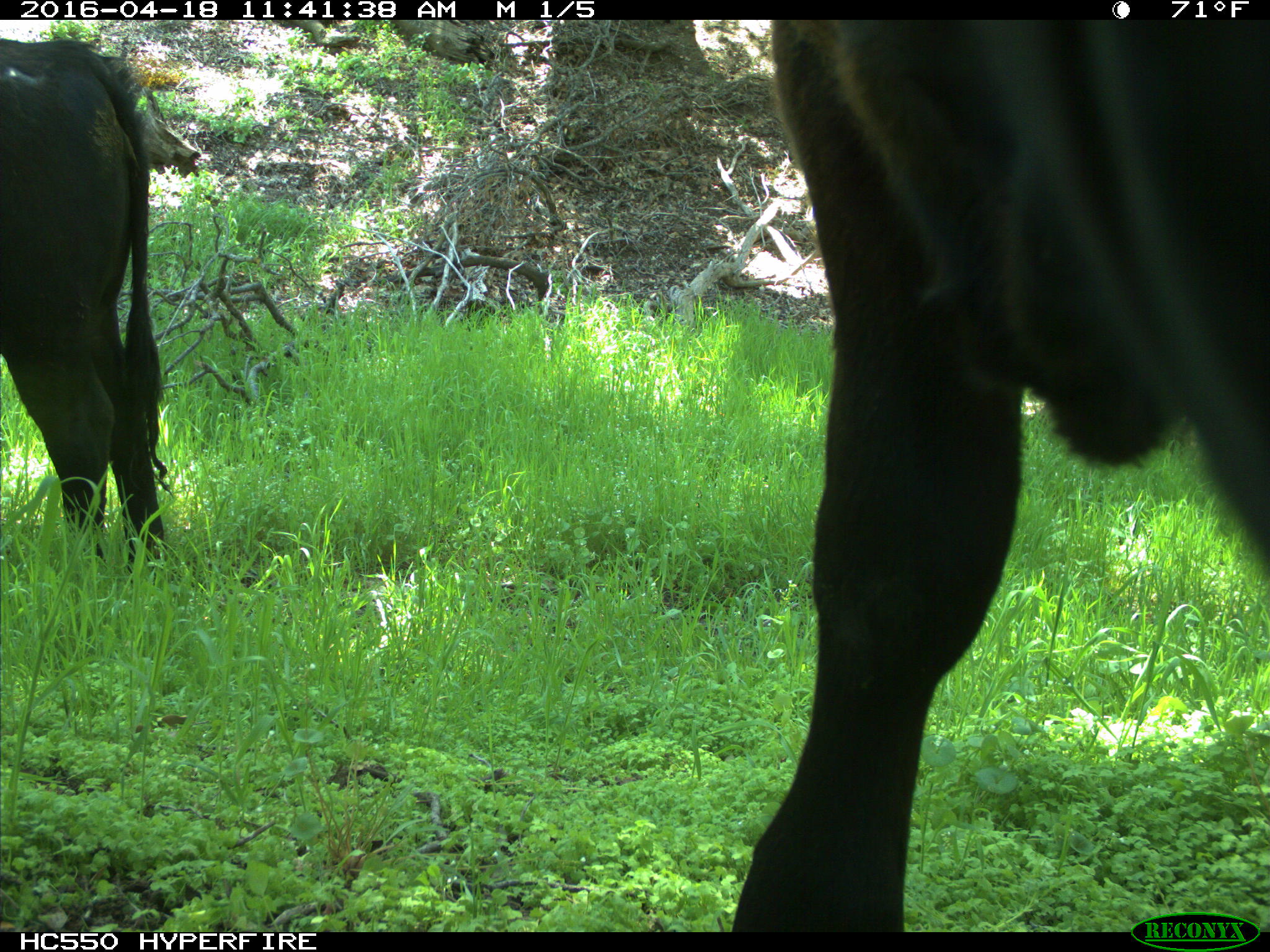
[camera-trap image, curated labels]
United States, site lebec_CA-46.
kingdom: Animalia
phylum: Chordata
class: Mammalia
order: Artiodactyla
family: Bovidae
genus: Bos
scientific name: Bos taurus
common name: domestic cow